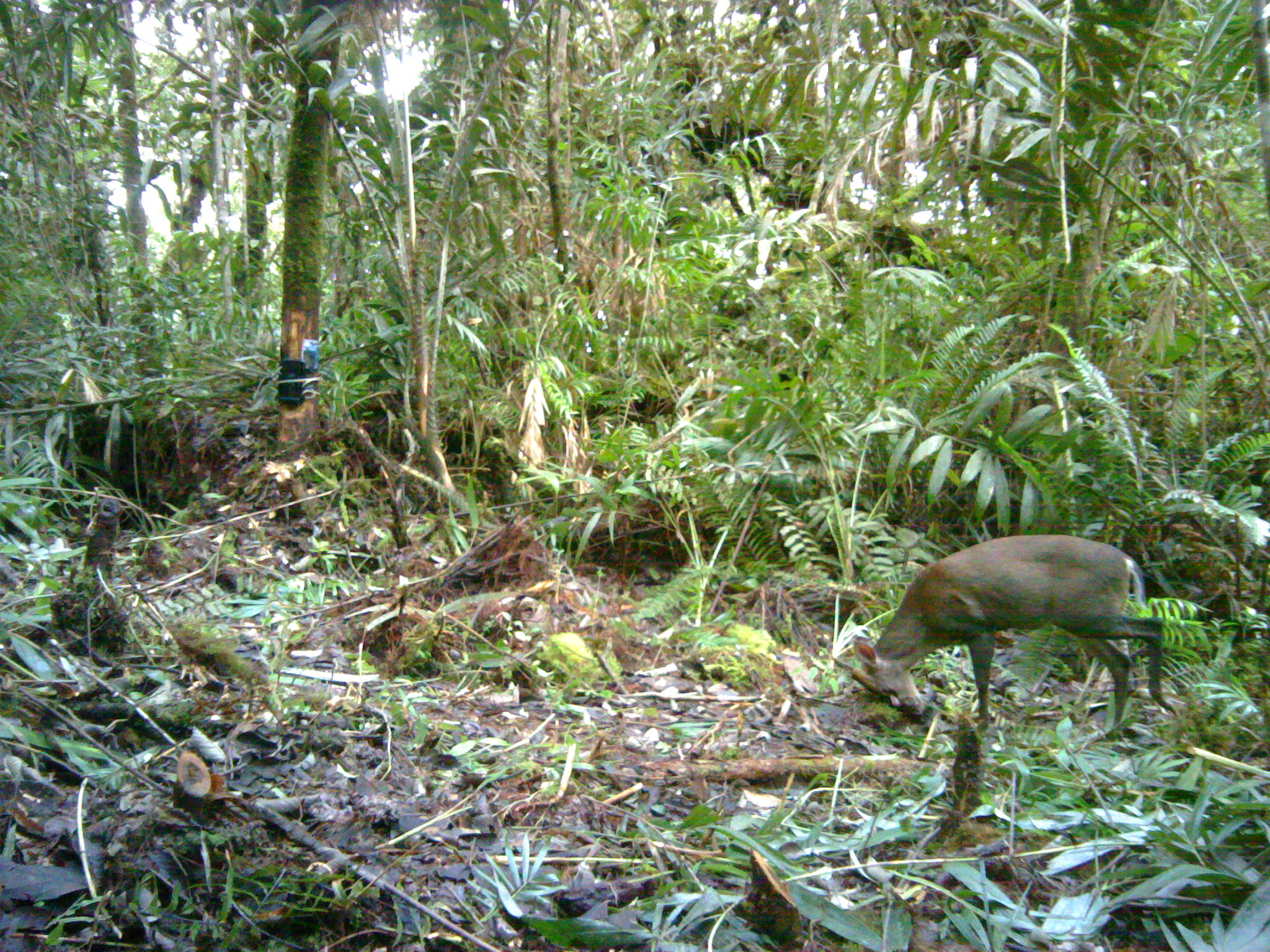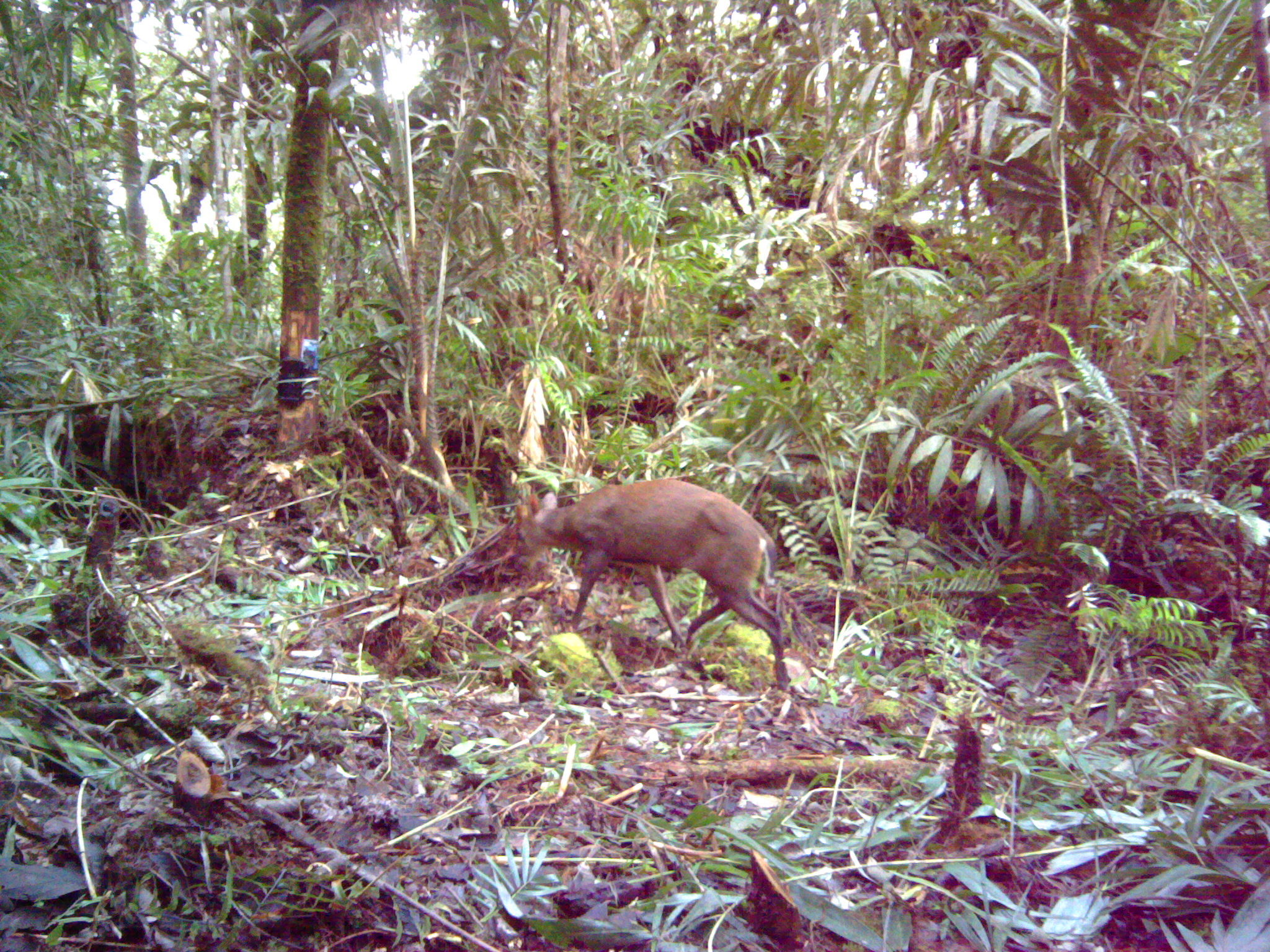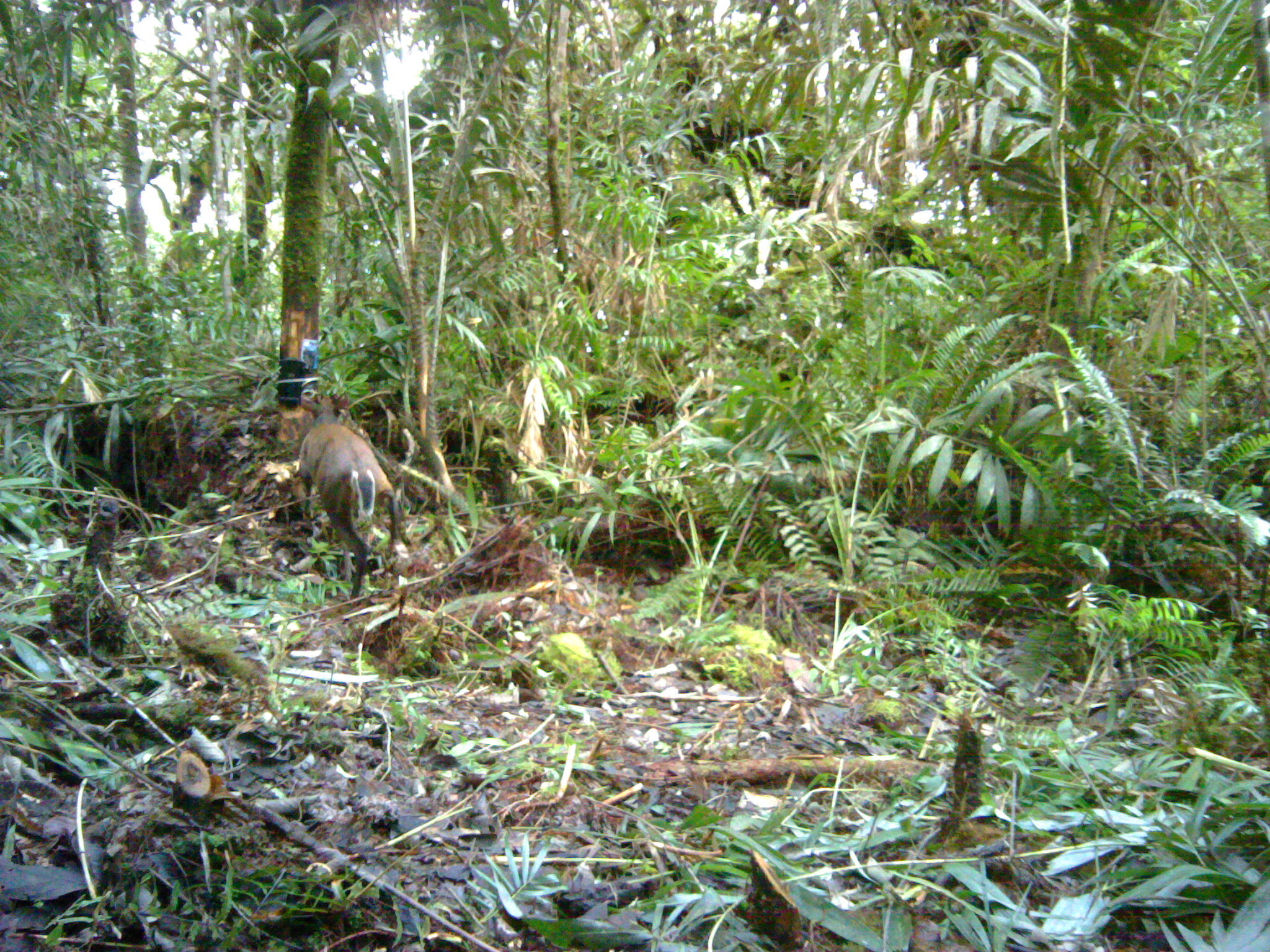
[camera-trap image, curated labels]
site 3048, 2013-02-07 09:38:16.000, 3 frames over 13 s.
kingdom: Animalia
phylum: Chordata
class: Mammalia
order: Artiodactyla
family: Cervidae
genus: Muntiacus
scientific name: Muntiacus muntjak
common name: southern red muntjac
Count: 1.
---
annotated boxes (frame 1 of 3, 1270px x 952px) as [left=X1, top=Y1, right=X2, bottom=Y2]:
muntiacus muntjak: [left=831, top=535, right=1177, bottom=737]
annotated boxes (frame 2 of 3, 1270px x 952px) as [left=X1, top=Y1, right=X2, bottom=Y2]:
muntiacus muntjak: [left=513, top=478, right=790, bottom=689]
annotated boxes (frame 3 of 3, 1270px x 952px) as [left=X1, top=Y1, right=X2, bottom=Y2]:
muntiacus muntjak: [left=299, top=393, right=400, bottom=608]